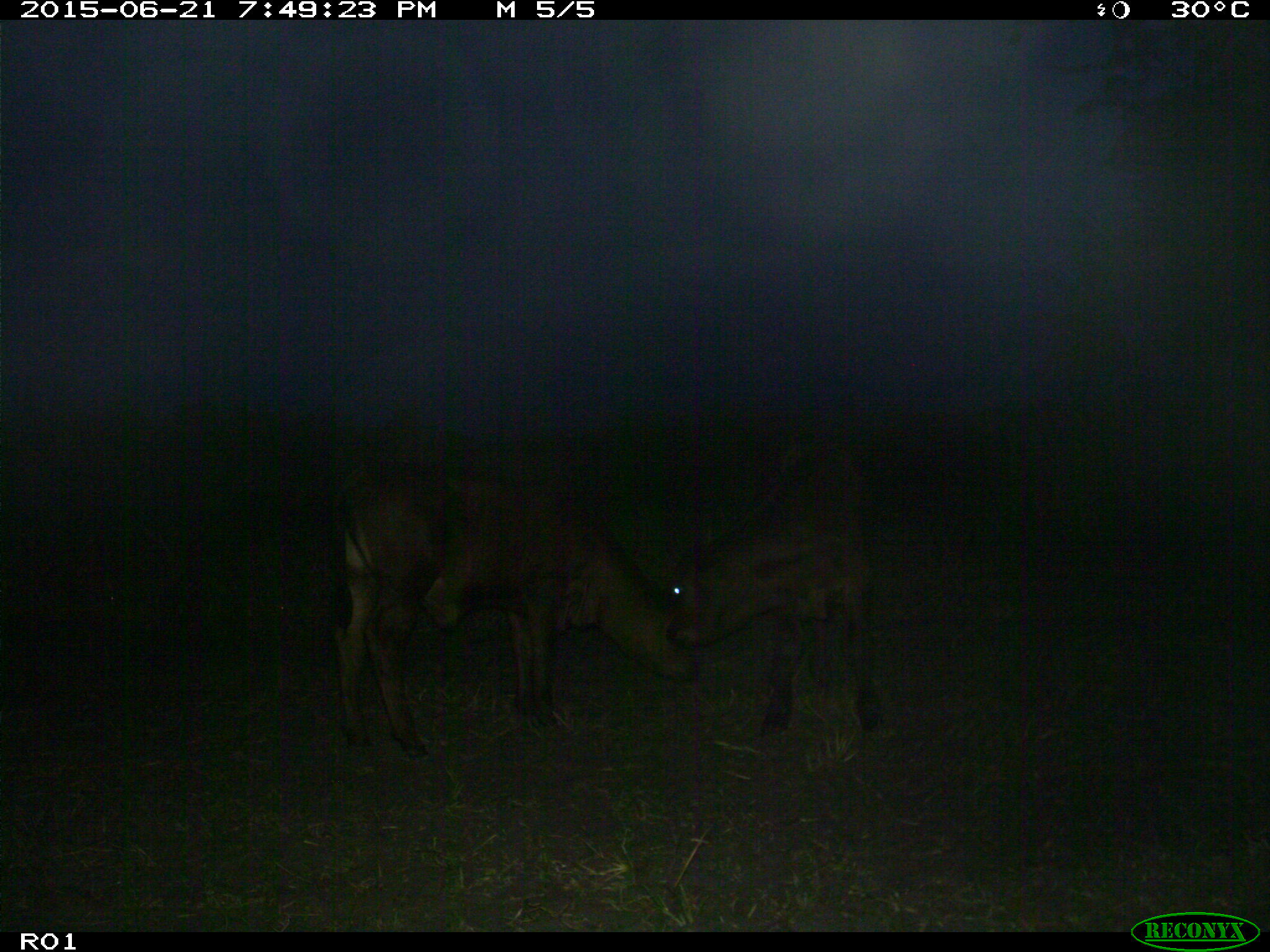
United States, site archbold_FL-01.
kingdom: Animalia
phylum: Chordata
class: Mammalia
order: Artiodactyla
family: Bovidae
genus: Bos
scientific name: Bos taurus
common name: domestic cow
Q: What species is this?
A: Bos taurus (domestic cow).